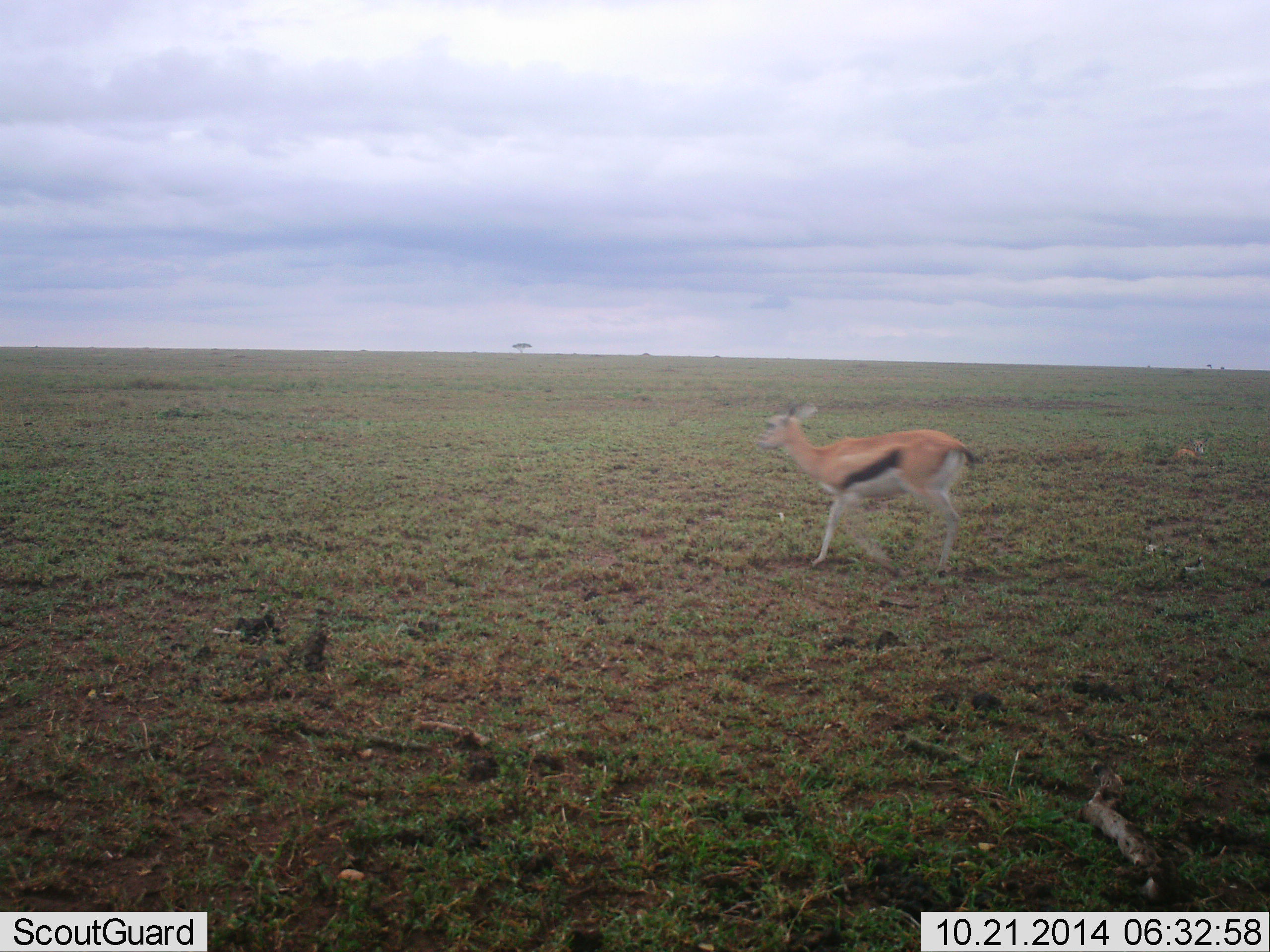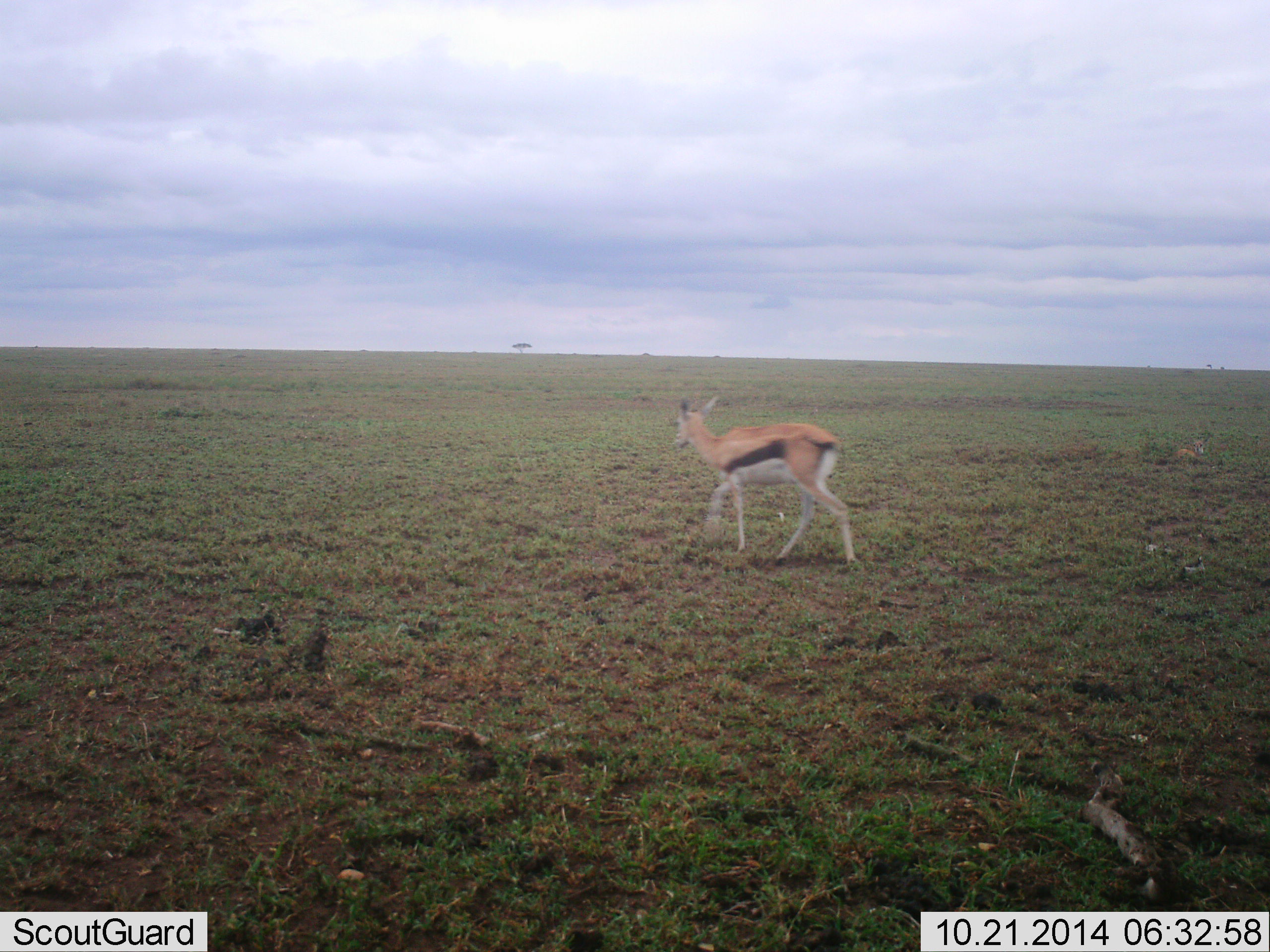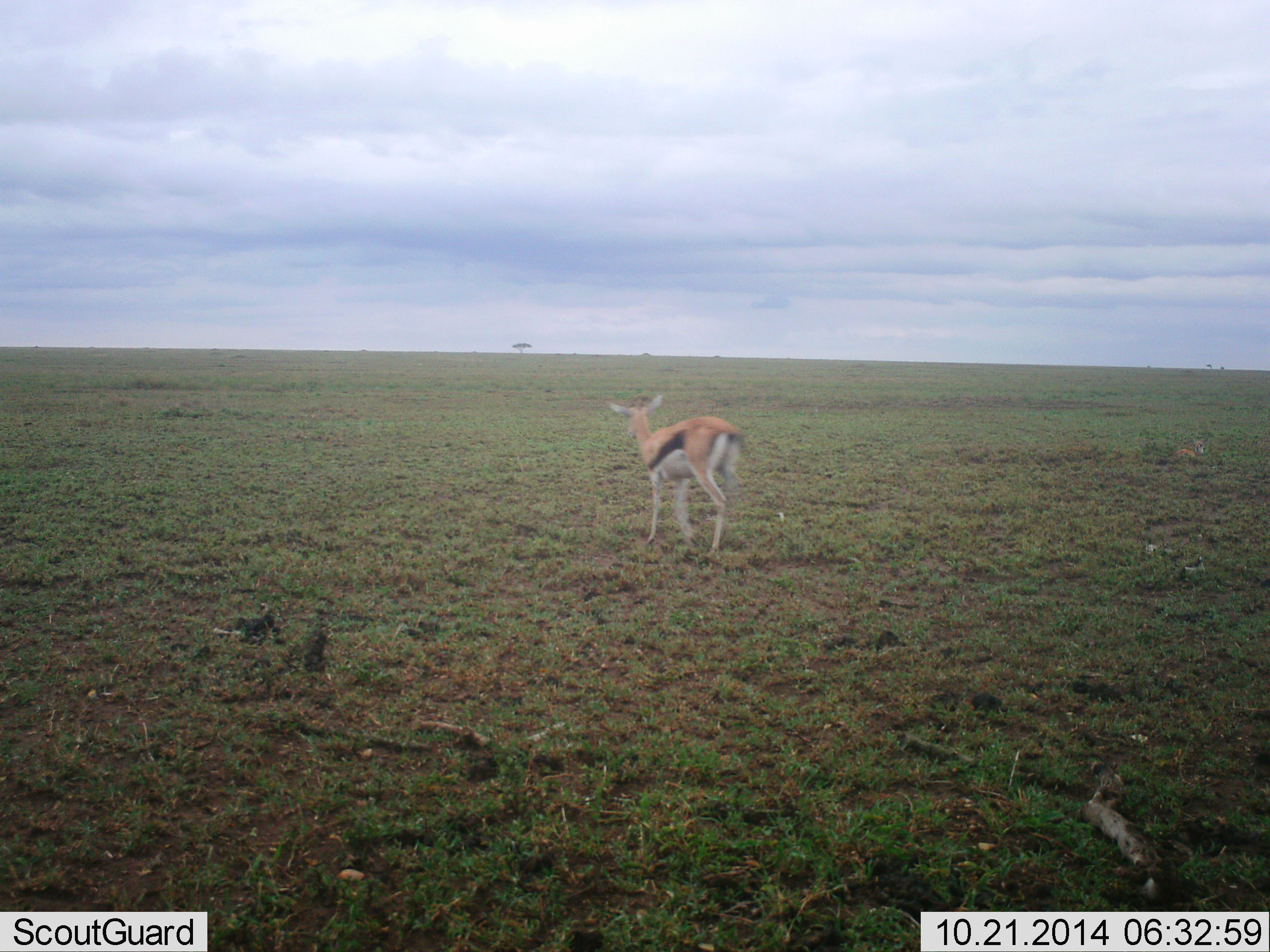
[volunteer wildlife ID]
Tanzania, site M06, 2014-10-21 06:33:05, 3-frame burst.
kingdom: Animalia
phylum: Chordata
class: Mammalia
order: Artiodactyla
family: Bovidae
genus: Eudorcas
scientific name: Eudorcas thomsonii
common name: thomson's gazelle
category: gazellethomsons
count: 1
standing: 0%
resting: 10%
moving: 100%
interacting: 0%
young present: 0%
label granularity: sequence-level